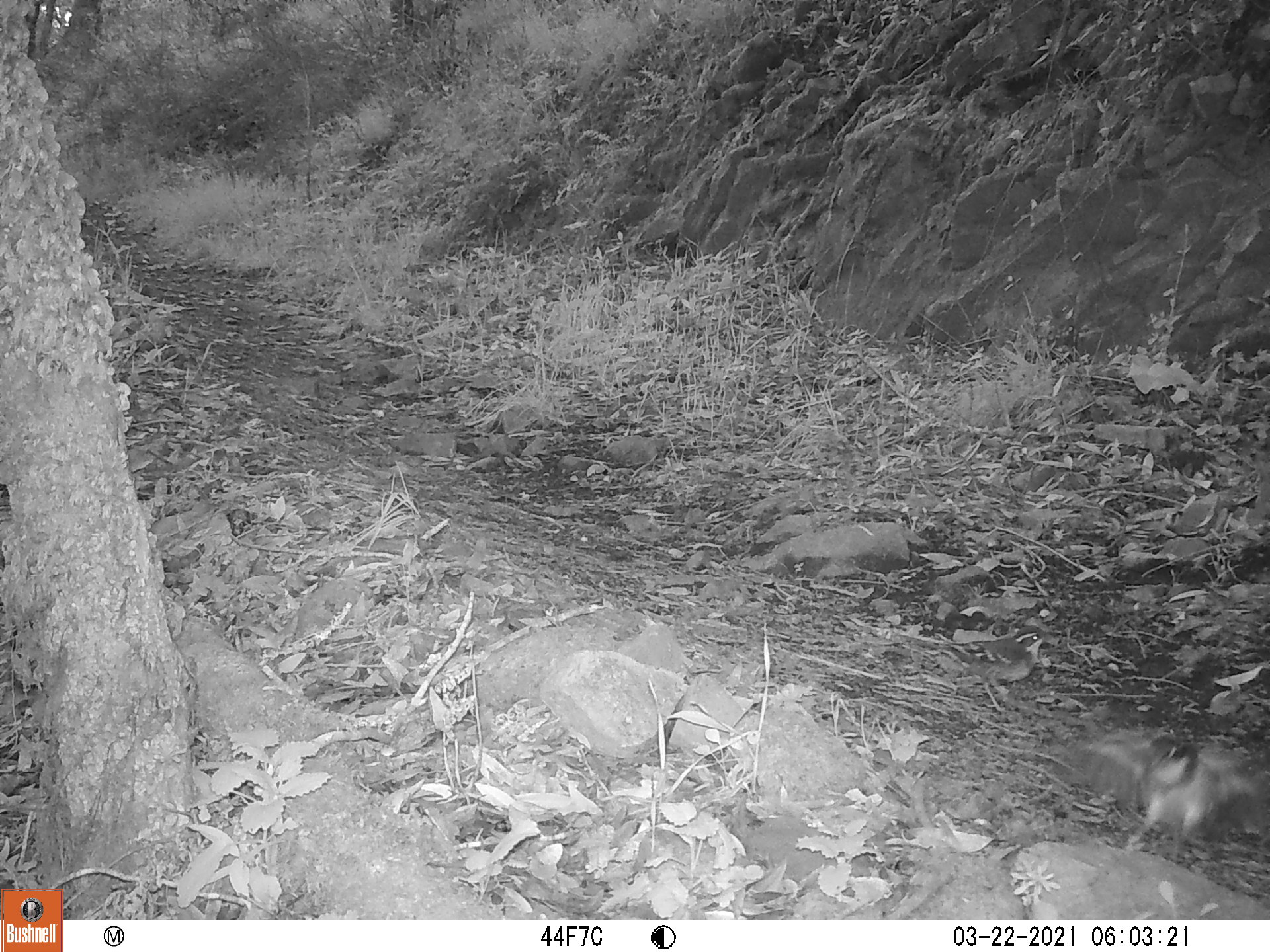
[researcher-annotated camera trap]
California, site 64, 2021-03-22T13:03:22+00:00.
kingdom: Animalia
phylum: Chordata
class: Aves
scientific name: Aves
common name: bird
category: unknown bird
Unknown bird (bird) (Aves).